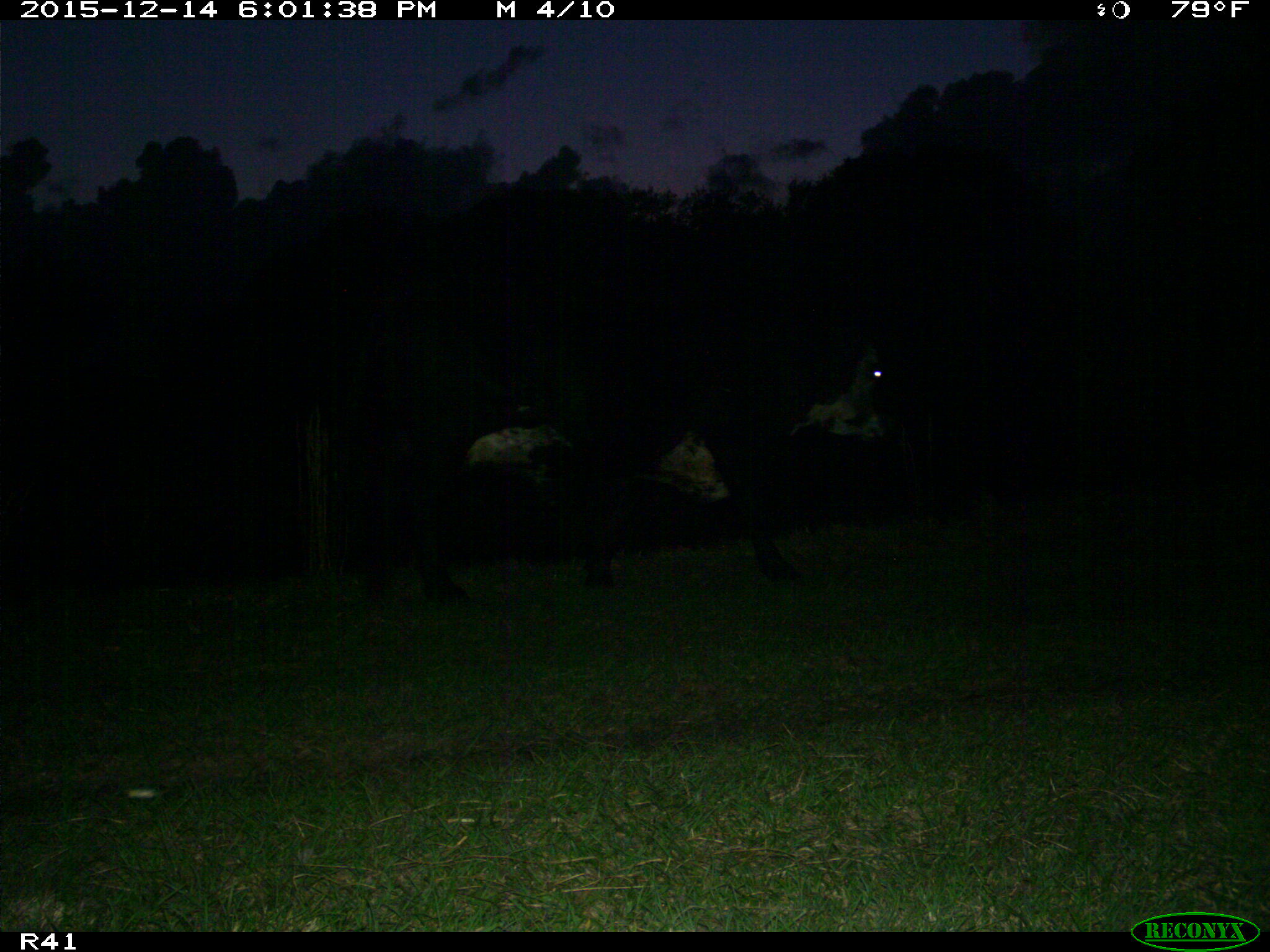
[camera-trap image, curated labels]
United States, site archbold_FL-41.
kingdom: Animalia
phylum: Chordata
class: Mammalia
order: Artiodactyla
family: Bovidae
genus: Bos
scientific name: Bos taurus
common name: domestic cow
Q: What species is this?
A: Bos taurus (domestic cow).